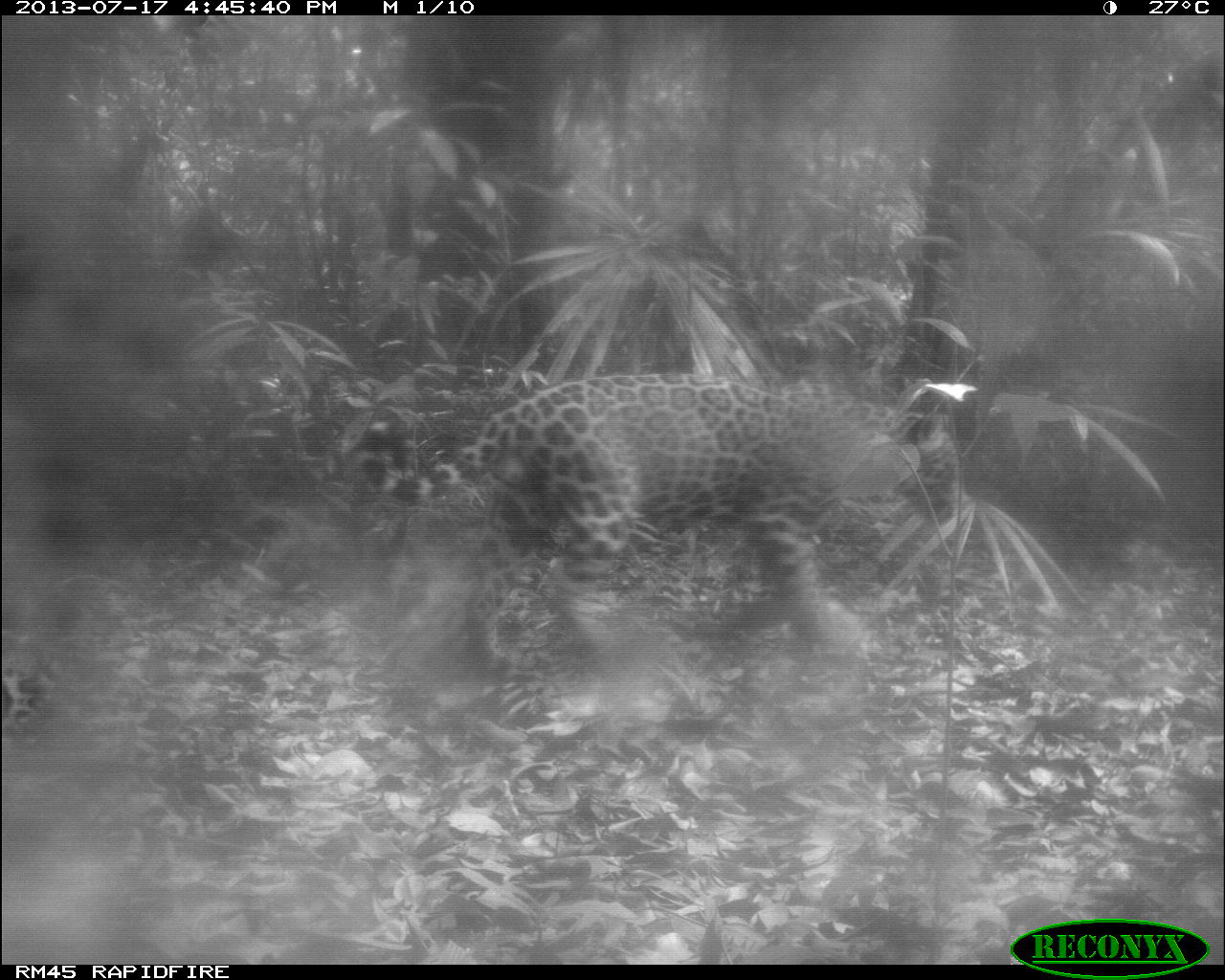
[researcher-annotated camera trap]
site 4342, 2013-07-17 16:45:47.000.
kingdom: Animalia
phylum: Chordata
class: Mammalia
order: Carnivora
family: Felidae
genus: Panthera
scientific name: Panthera onca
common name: jaguar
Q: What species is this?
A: Panthera onca (jaguar).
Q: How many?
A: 1.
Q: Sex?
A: Male.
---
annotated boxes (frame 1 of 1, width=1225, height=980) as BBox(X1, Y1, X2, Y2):
panthera onca: BBox(359, 368, 965, 672)